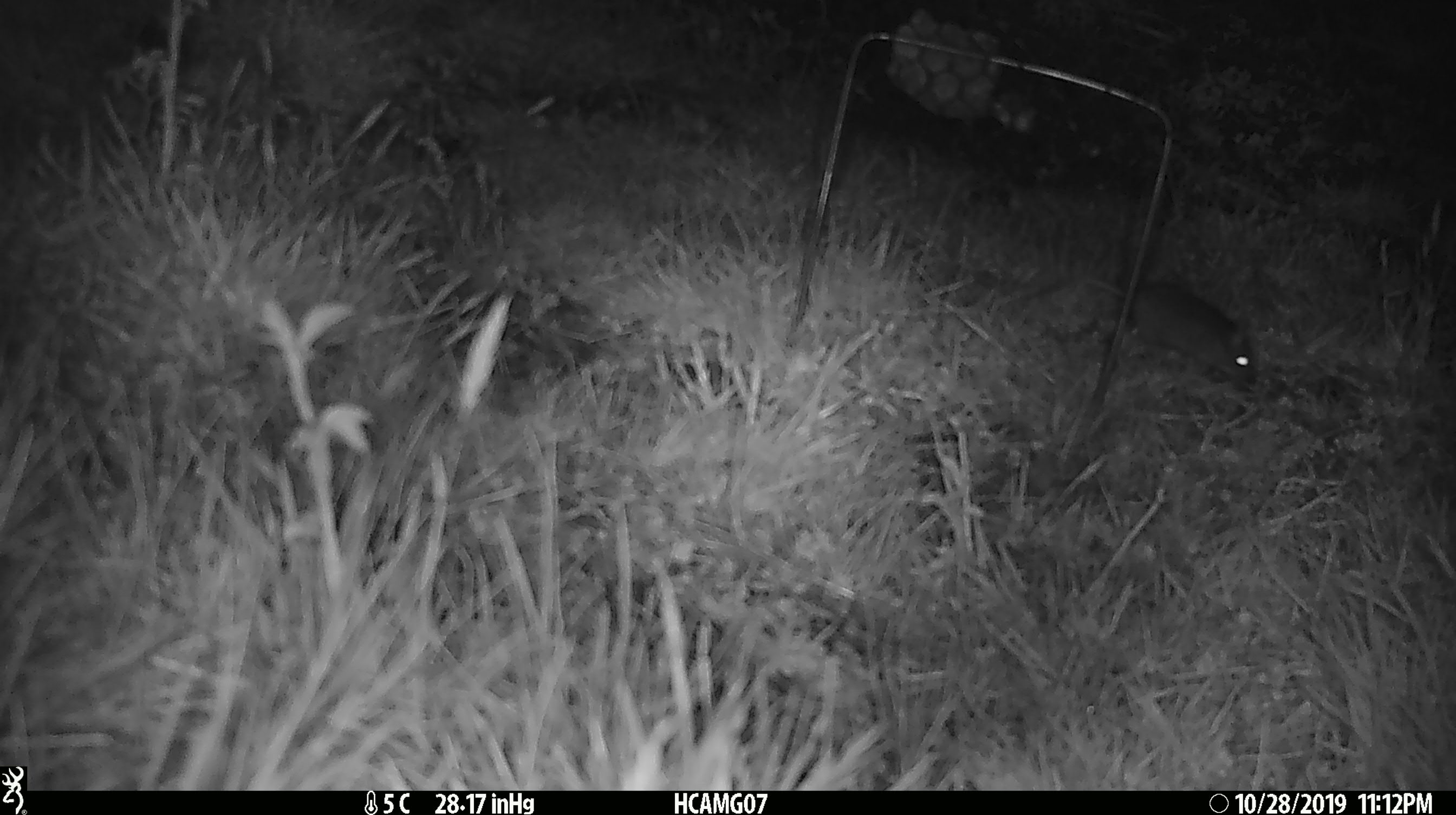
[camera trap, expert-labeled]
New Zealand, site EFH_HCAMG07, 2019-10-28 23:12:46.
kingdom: Animalia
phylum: Chordata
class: Mammalia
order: Rodentia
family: Muridae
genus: Mus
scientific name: Mus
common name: mouse